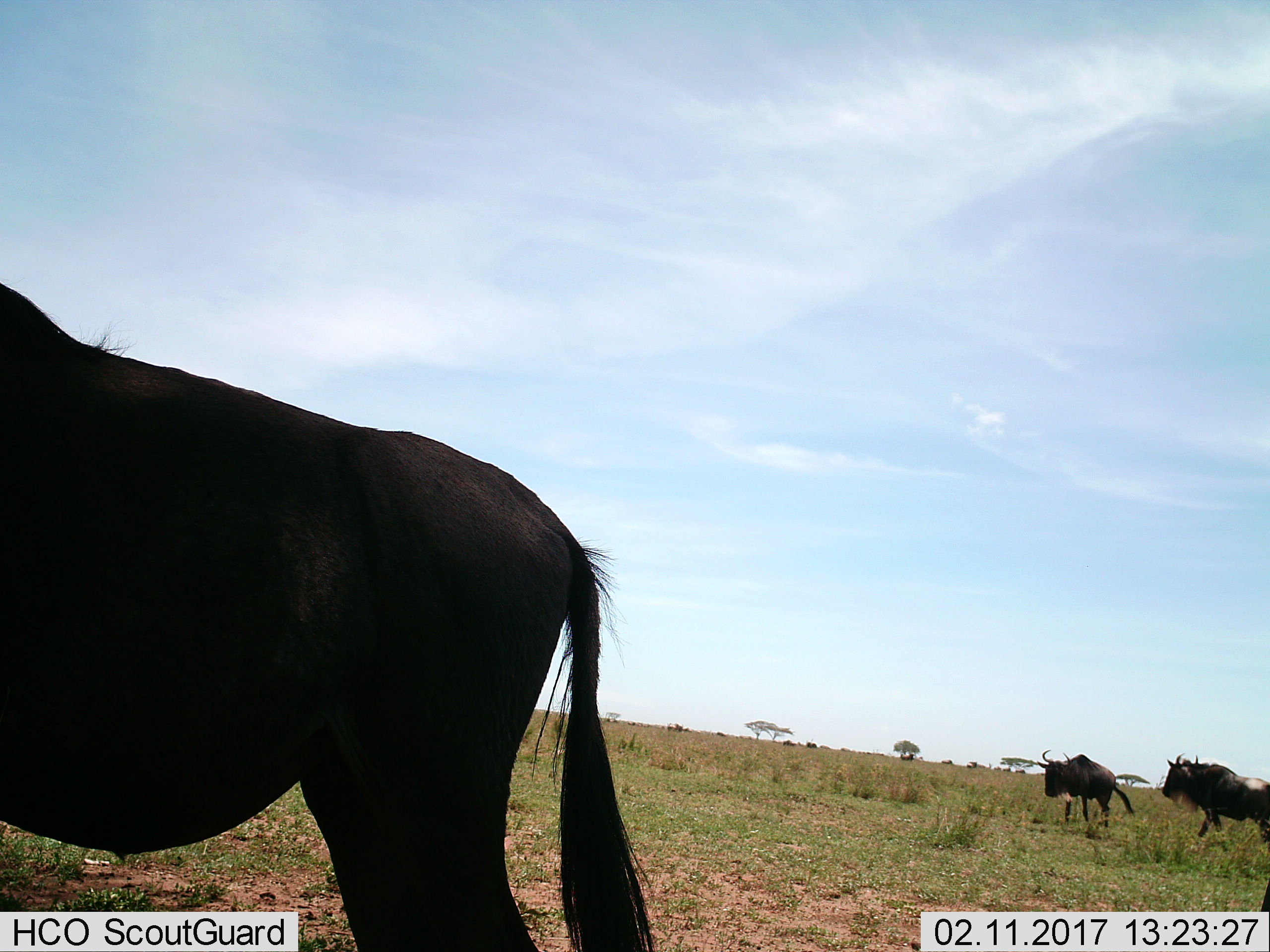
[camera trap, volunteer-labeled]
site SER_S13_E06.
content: unidentified animal